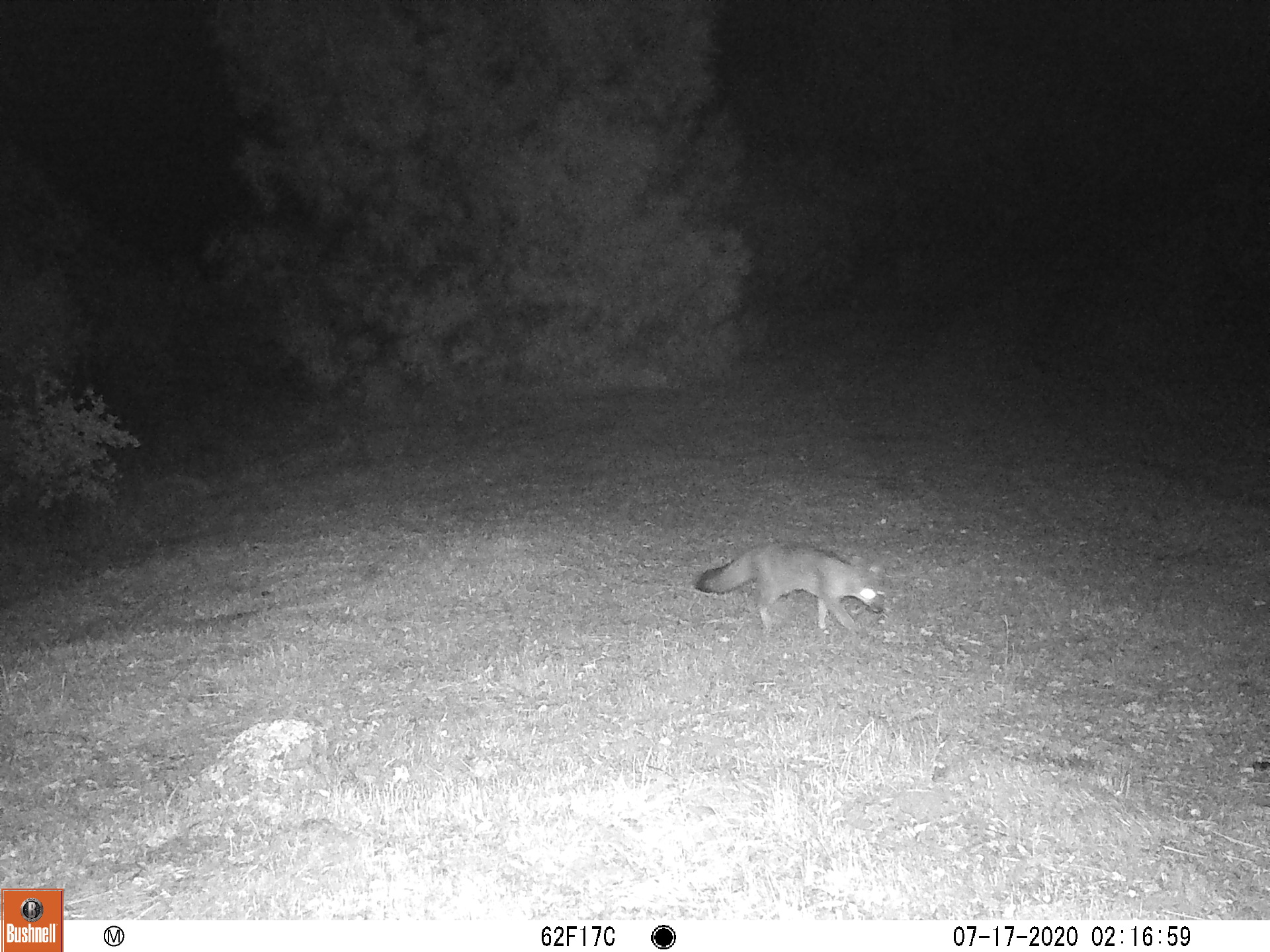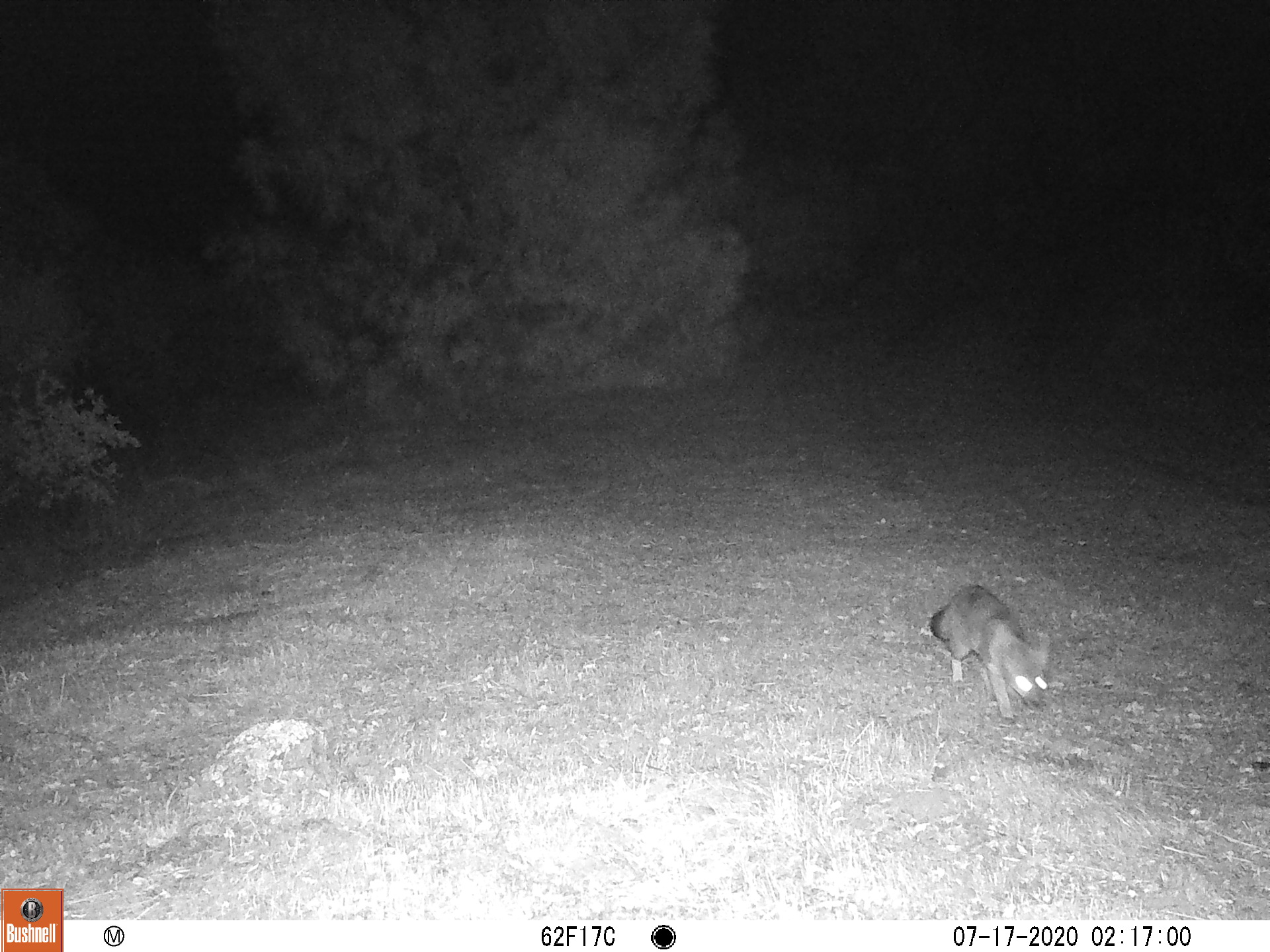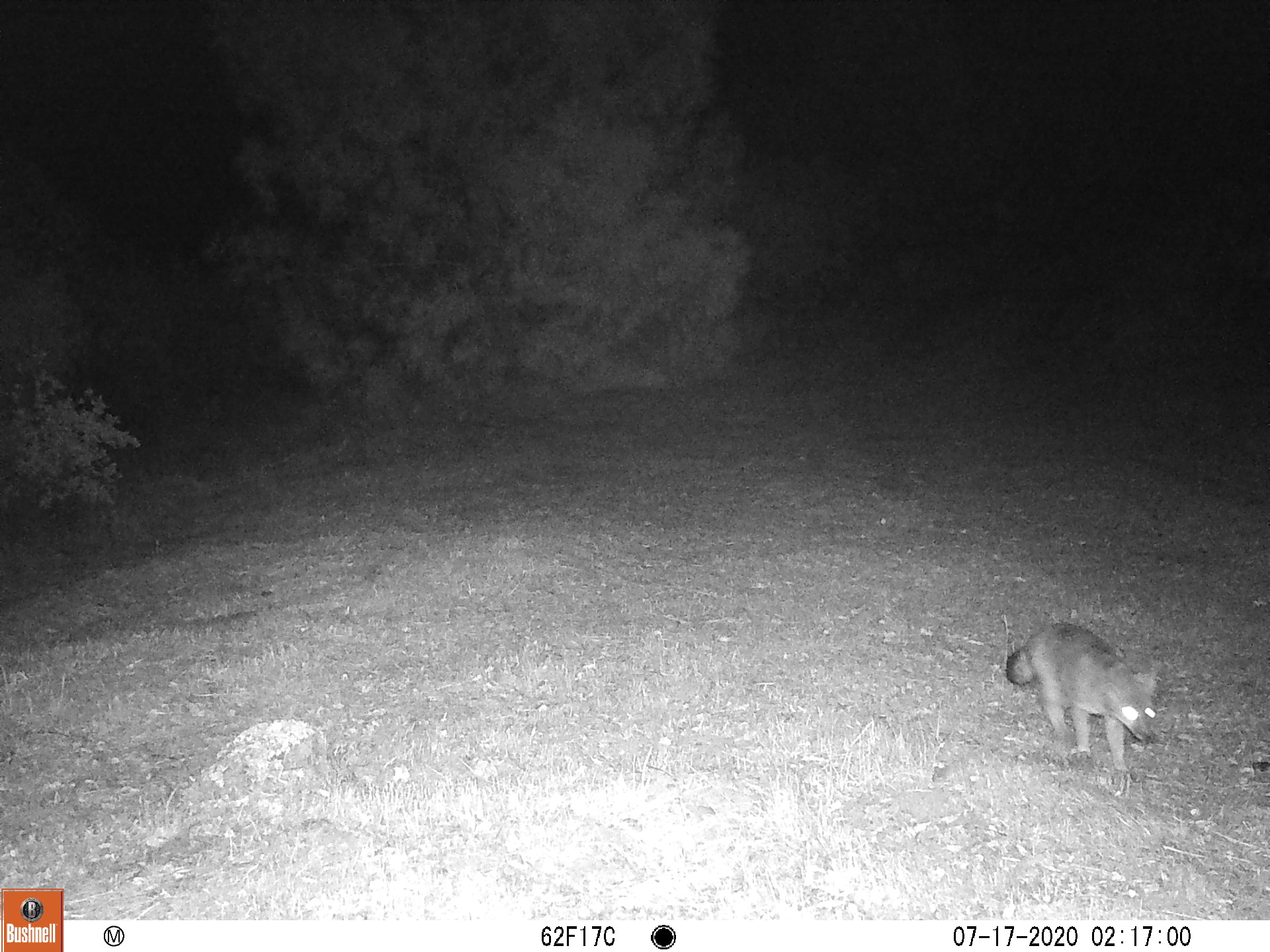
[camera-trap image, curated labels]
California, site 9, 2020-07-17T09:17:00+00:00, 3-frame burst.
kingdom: Animalia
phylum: Chordata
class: Mammalia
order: Carnivora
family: Canidae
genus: Urocyon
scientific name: Urocyon cinereoargenteus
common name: gray fox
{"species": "gray fox (Urocyon cinereoargenteus)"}